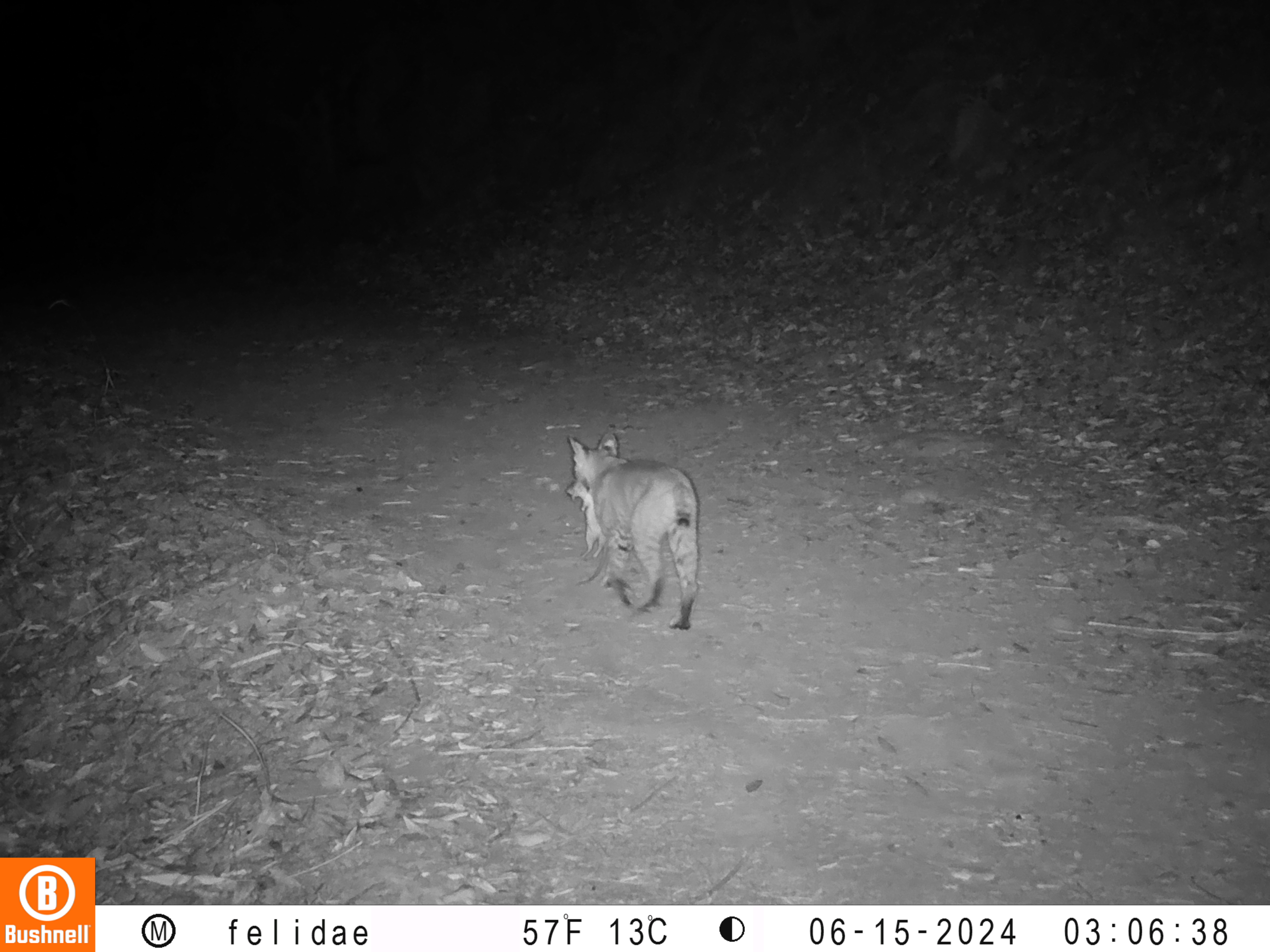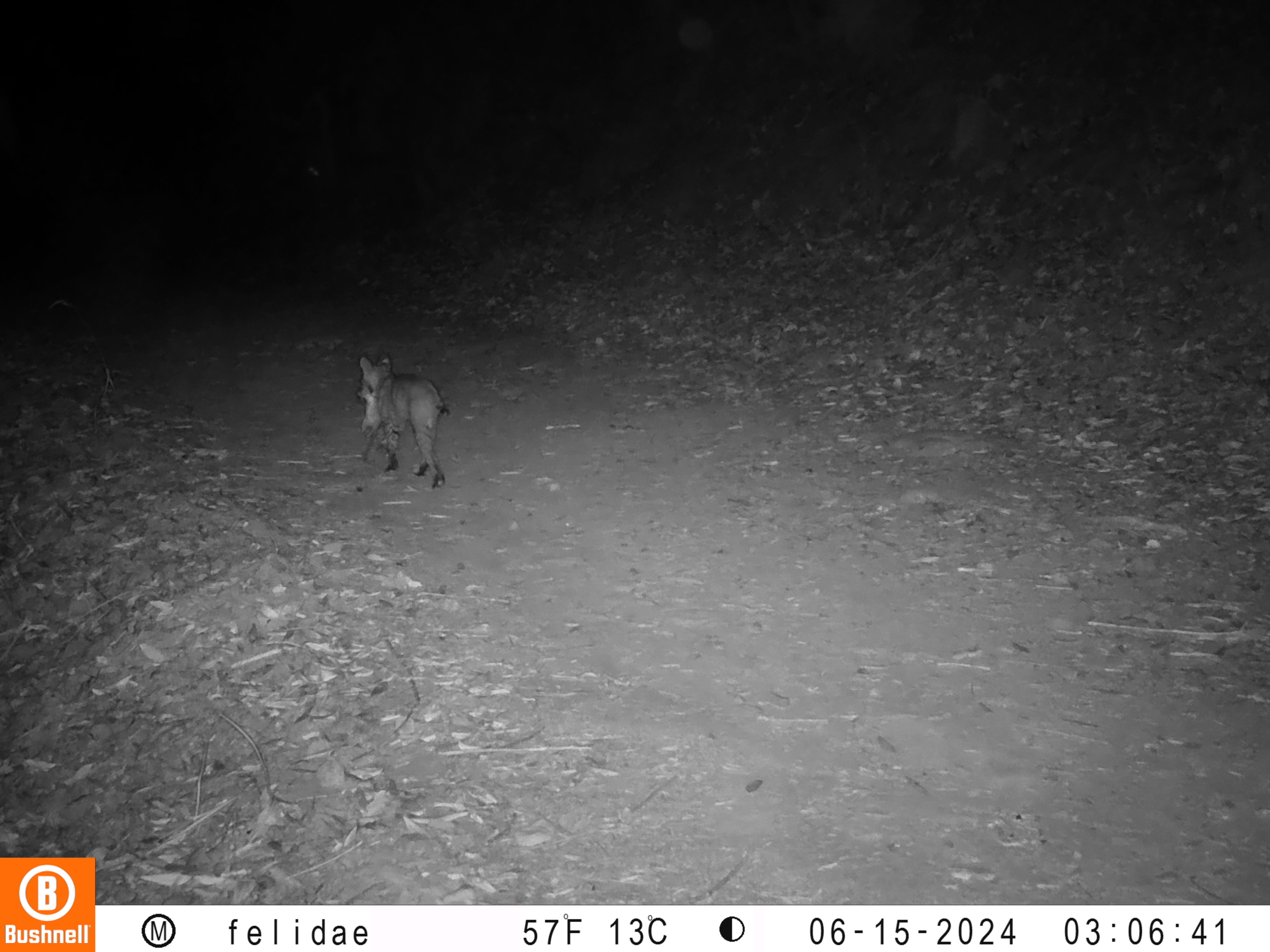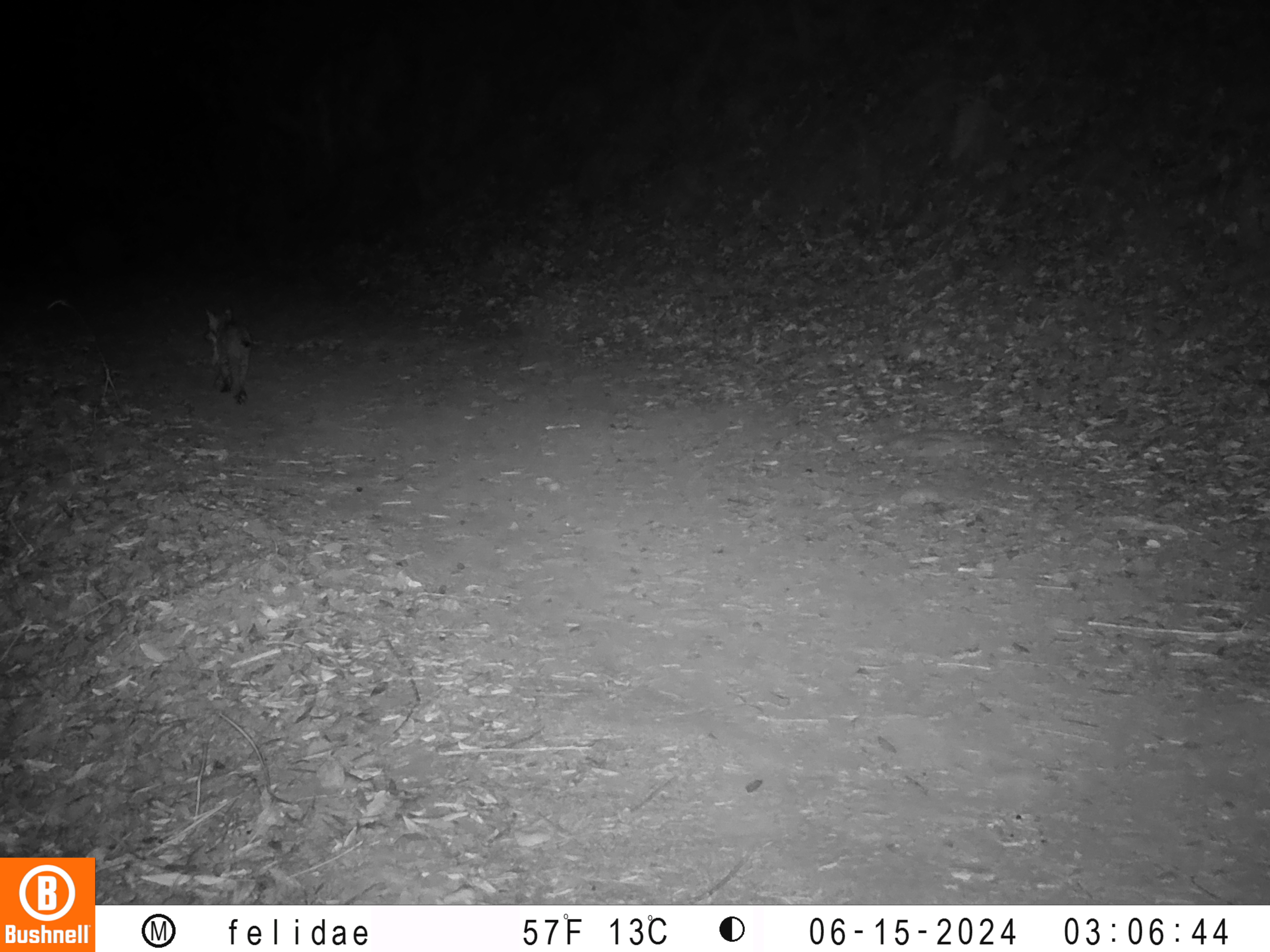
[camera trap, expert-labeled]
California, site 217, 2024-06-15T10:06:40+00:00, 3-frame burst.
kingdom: Animalia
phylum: Chordata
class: Mammalia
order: Carnivora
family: Felidae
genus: Lynx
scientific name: Lynx rufus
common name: bobcat